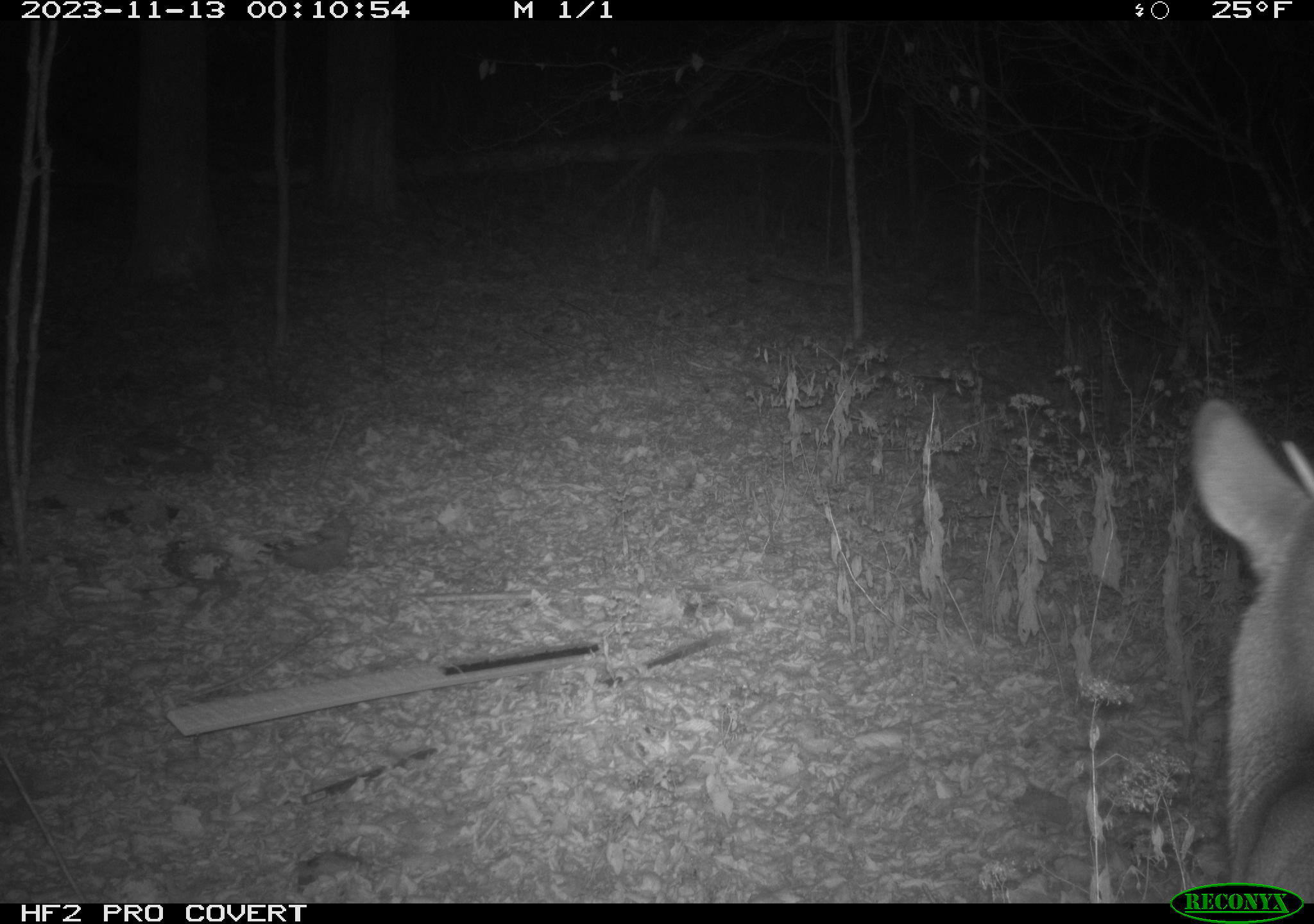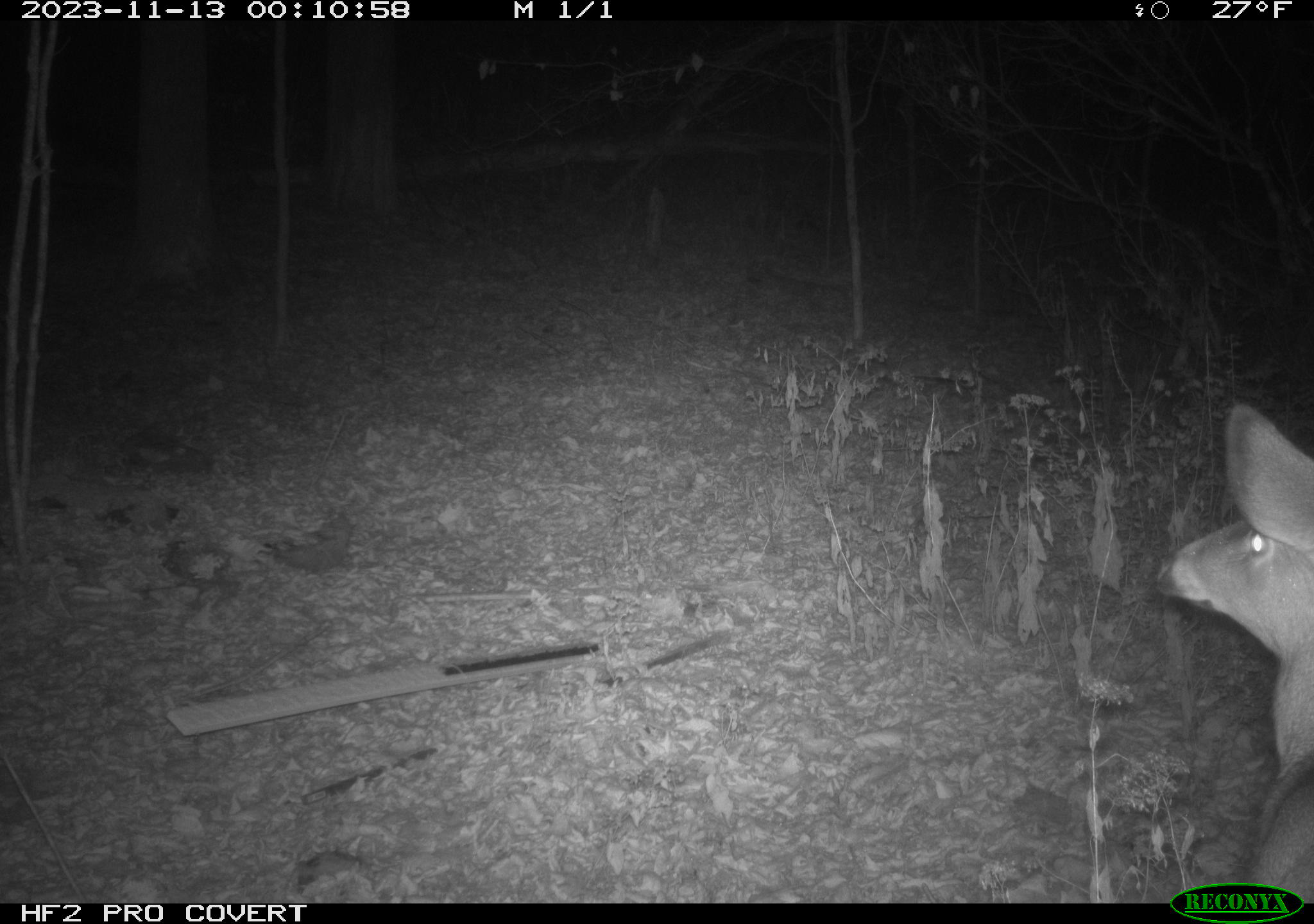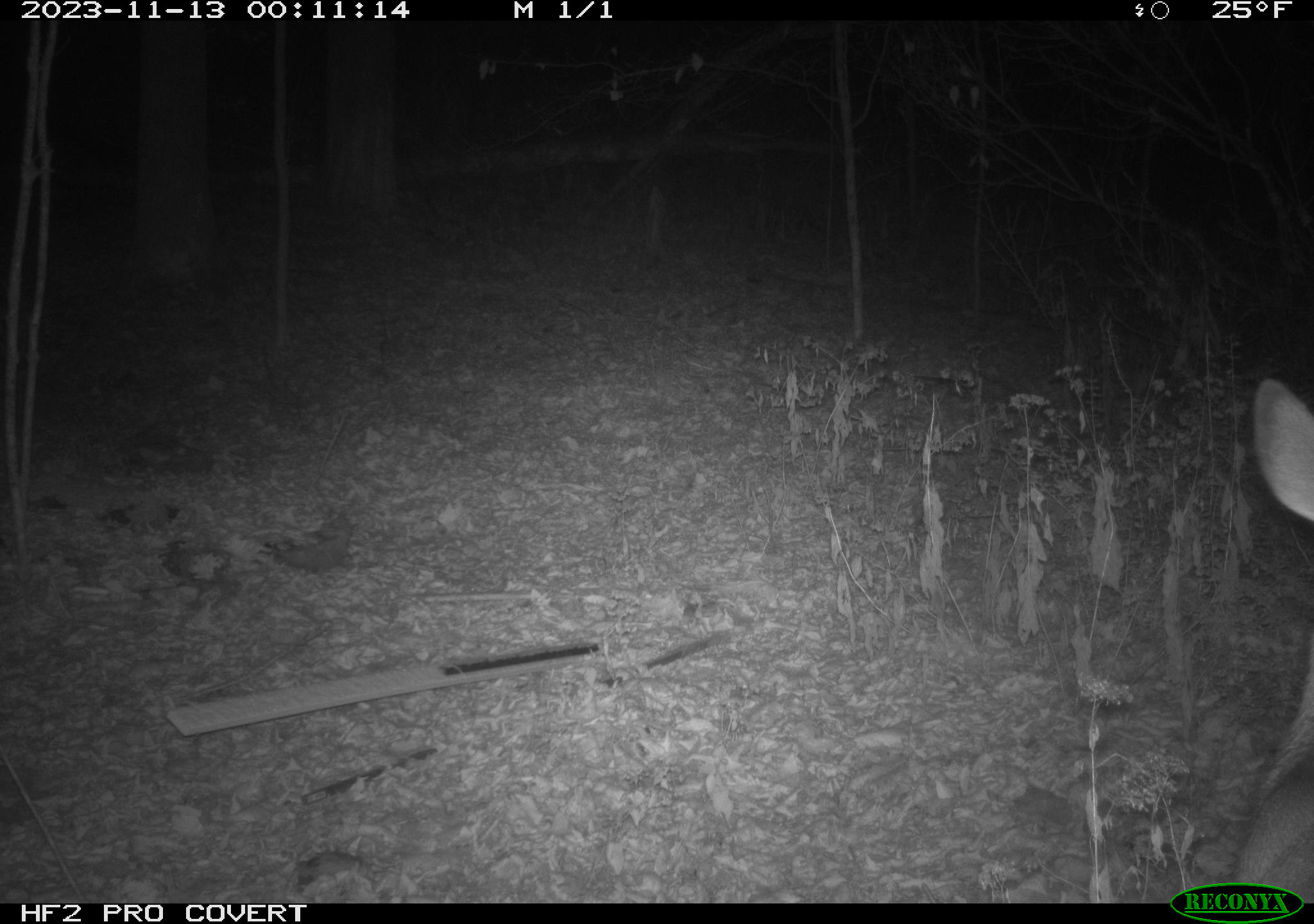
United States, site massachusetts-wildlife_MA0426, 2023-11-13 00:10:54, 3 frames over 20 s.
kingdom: Animalia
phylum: Chordata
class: Mammalia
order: Artiodactyla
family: Cervidae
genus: Odocoileus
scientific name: Odocoileus virginianus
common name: white-tailed deer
White-tailed deer (Odocoileus virginianus).